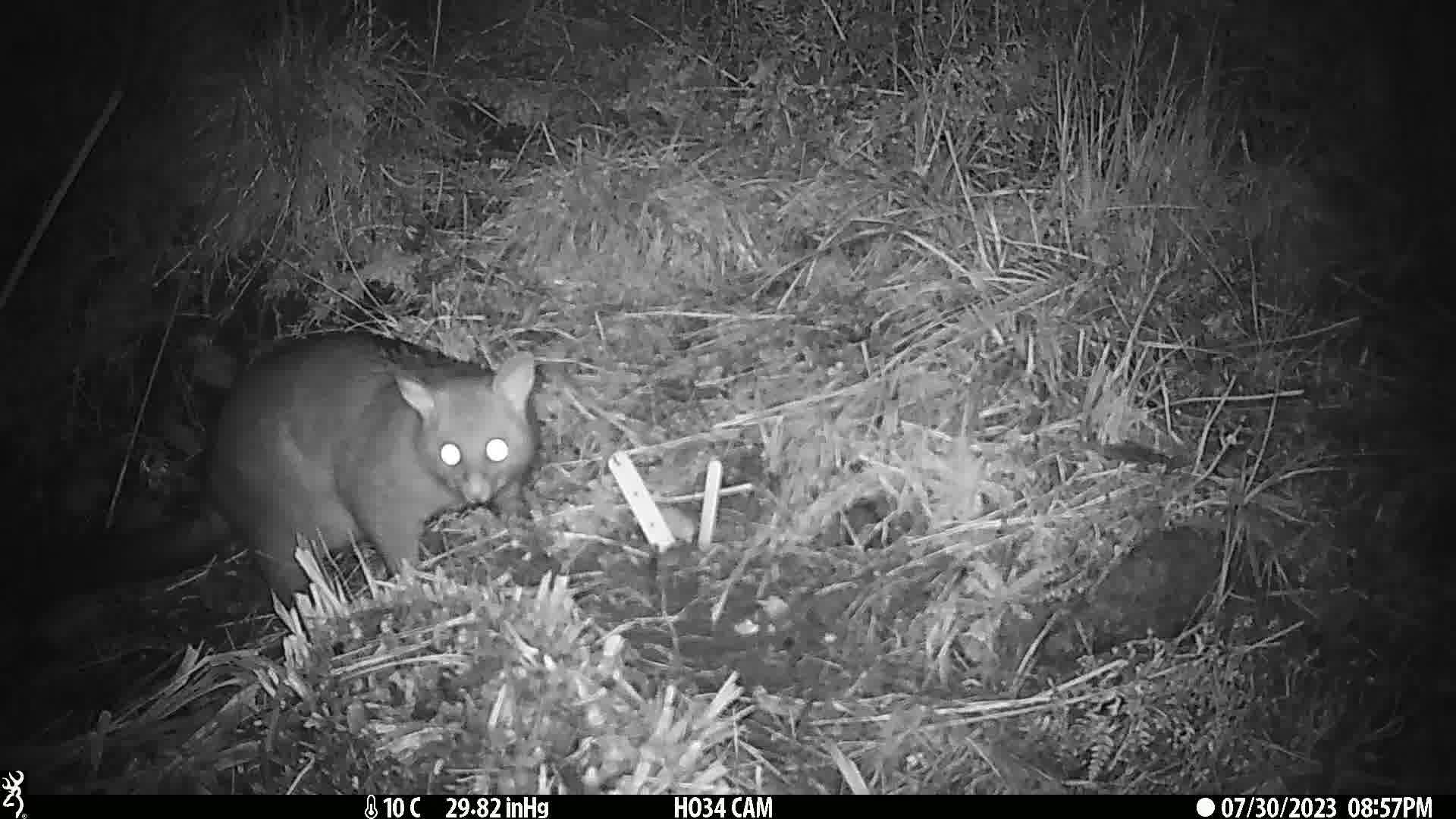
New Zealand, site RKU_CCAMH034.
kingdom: Animalia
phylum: Chordata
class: Mammalia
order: Diprotodontia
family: Phalangeridae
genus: Trichosurus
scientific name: Trichosurus vulpecula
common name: common brushtail possum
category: possum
Possum (common brushtail possum) (Trichosurus vulpecula).